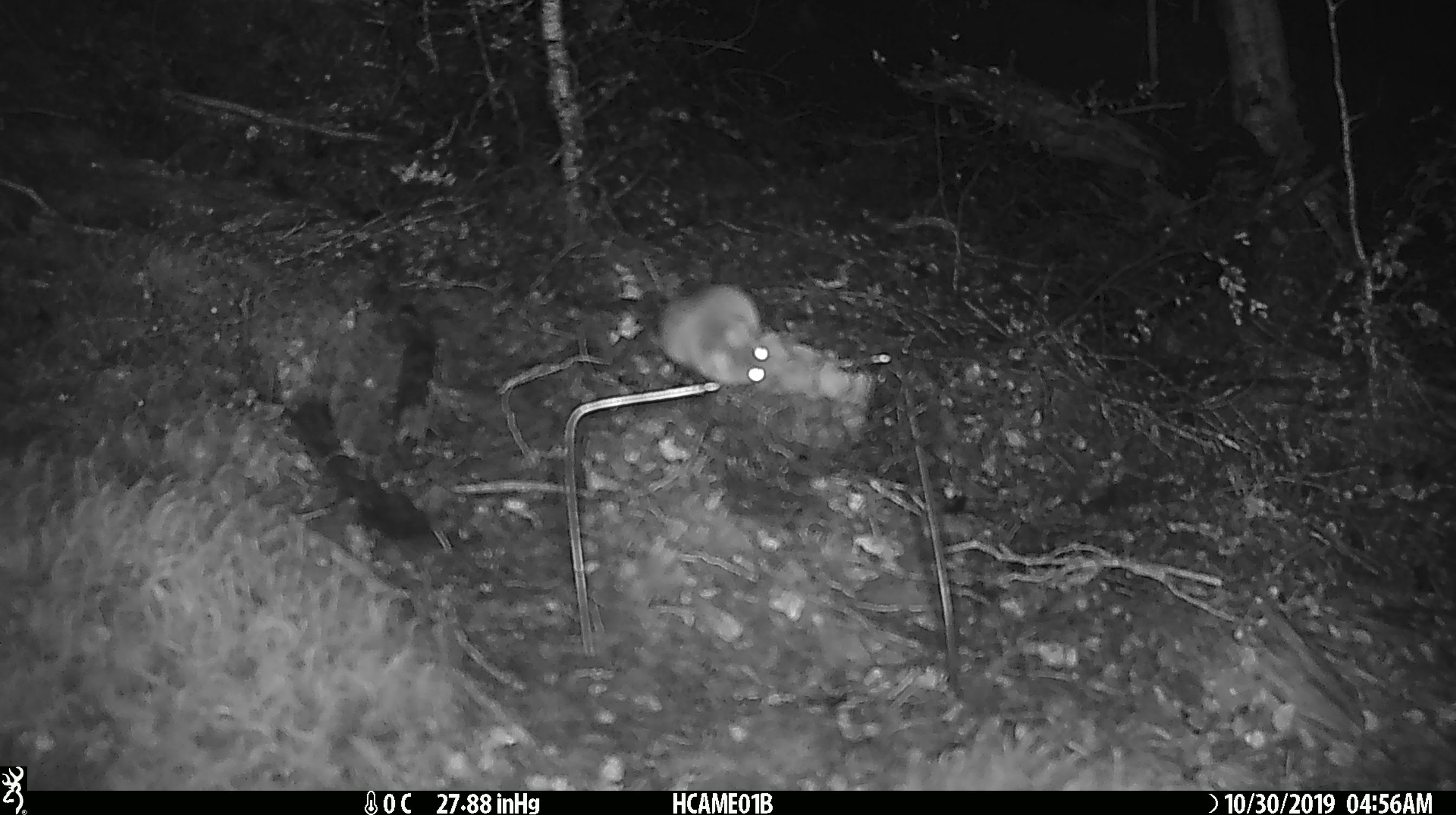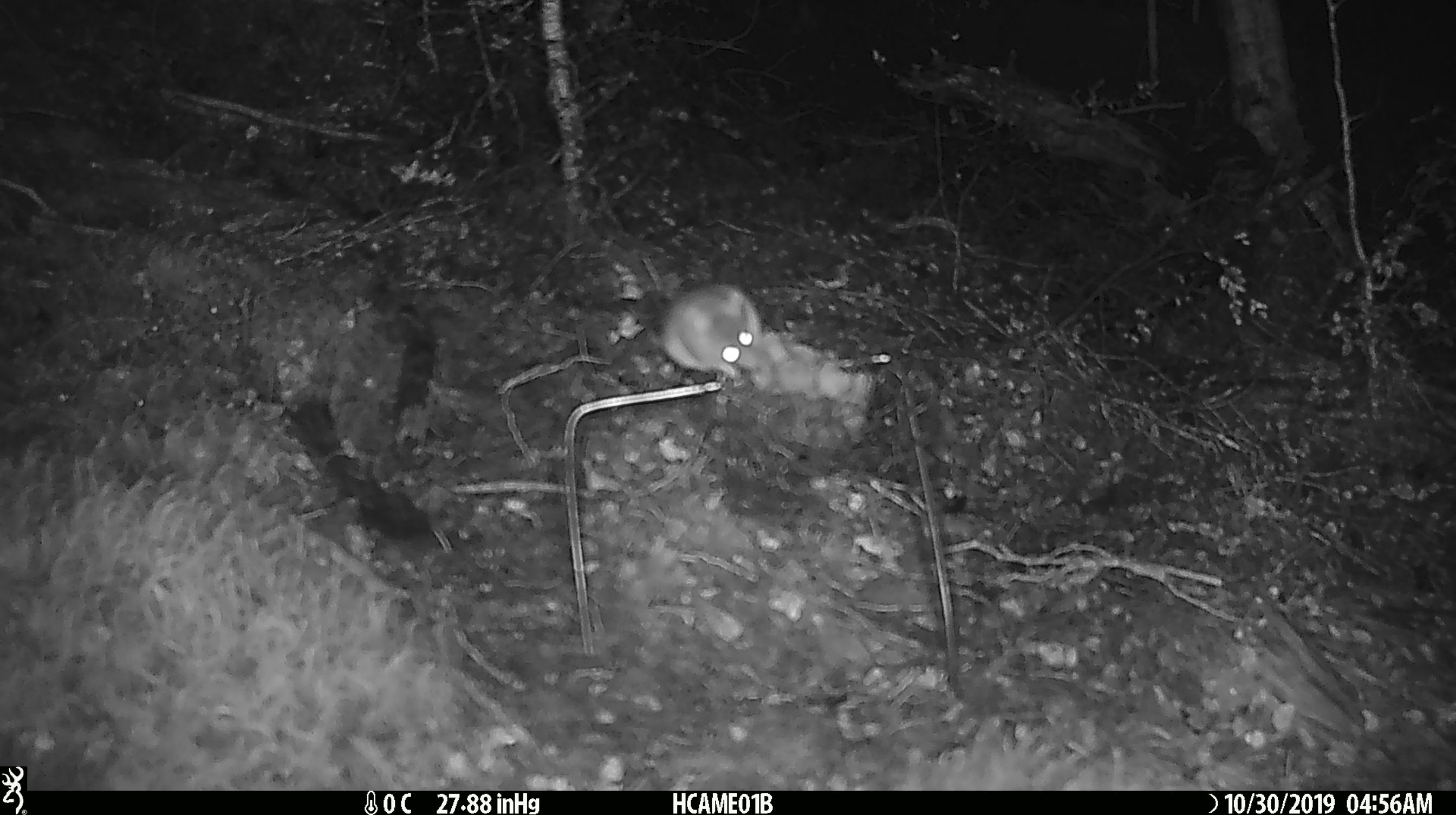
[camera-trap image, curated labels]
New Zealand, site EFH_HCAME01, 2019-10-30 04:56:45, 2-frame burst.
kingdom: Animalia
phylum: Chordata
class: Mammalia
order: Rodentia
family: Muridae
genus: Mus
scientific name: Mus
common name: mouse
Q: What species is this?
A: Mouse (Mus).